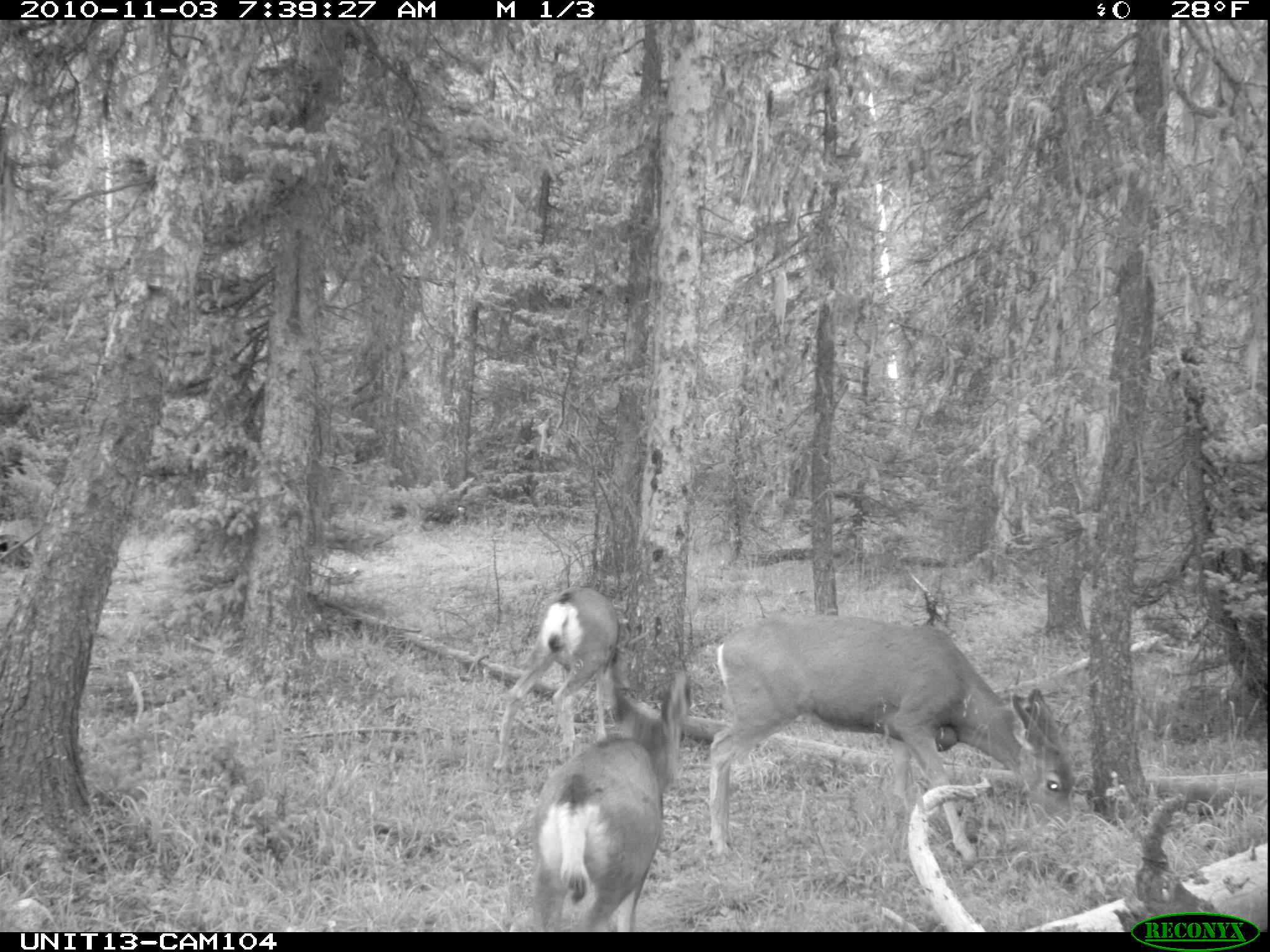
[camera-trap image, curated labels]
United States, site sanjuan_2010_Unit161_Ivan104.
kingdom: Animalia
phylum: Chordata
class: Mammalia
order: Artiodactyla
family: Cervidae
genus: Odocoileus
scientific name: Odocoileus hemionus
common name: mule deer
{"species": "Odocoileus hemionus (mule deer)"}